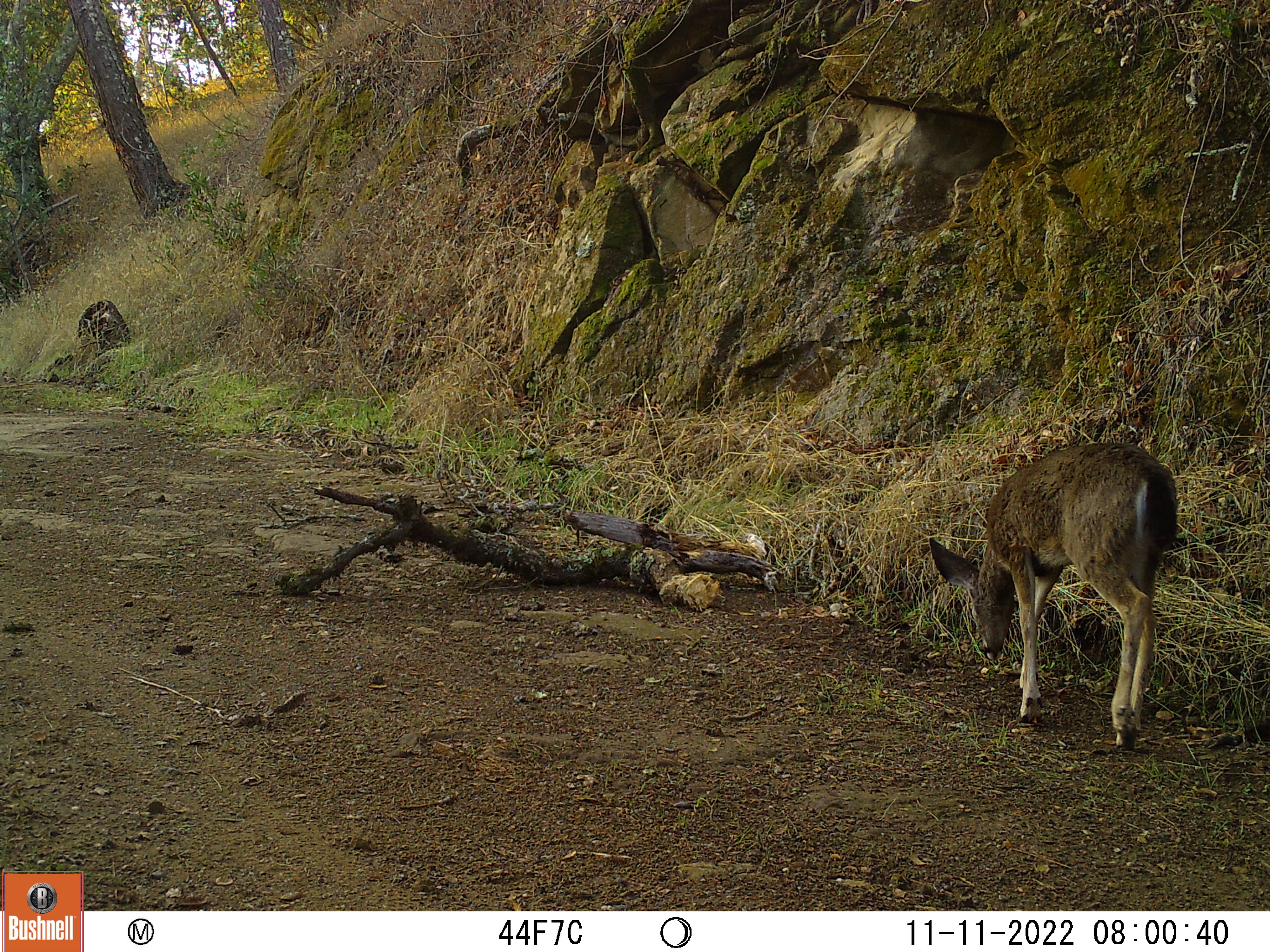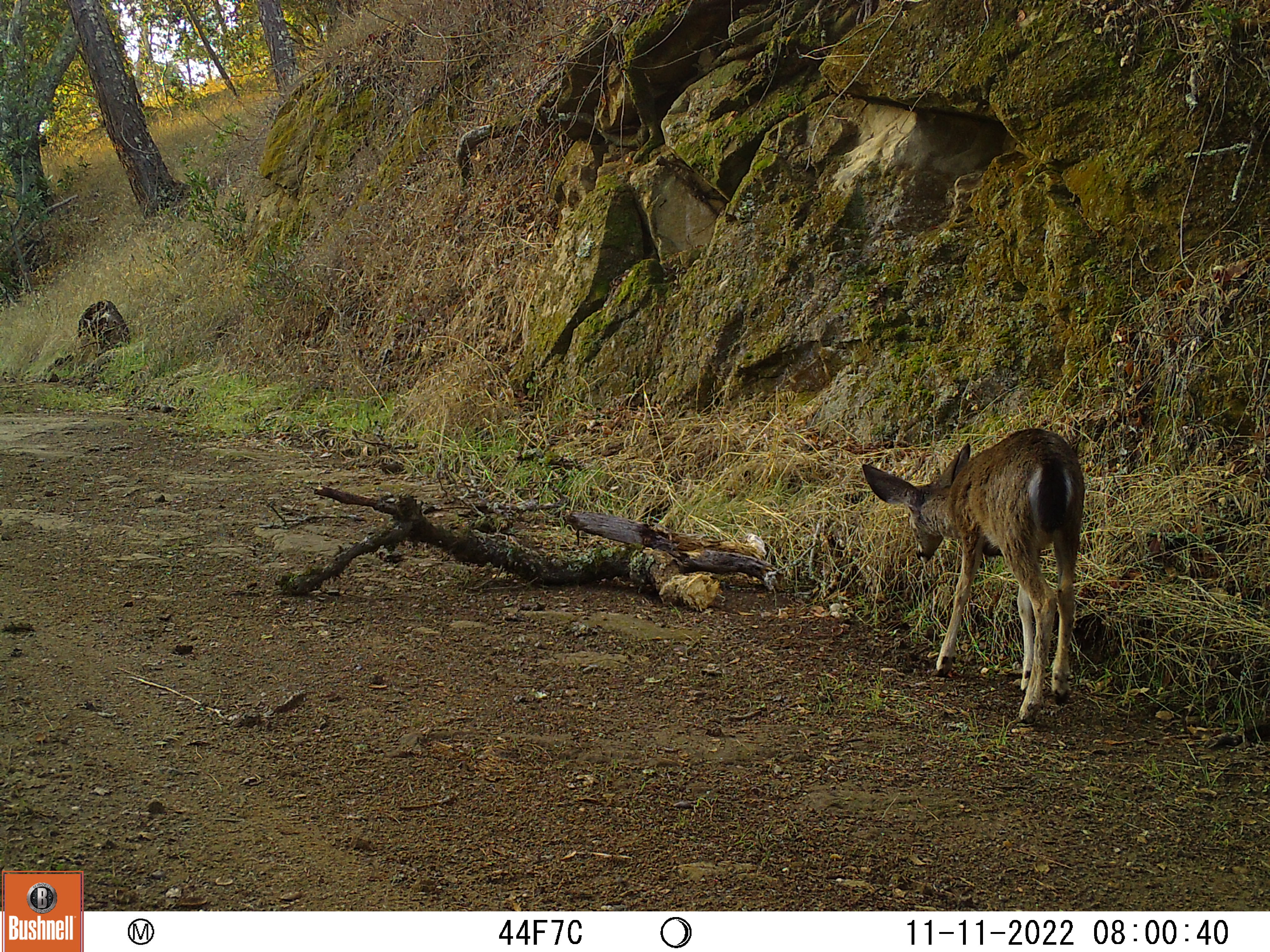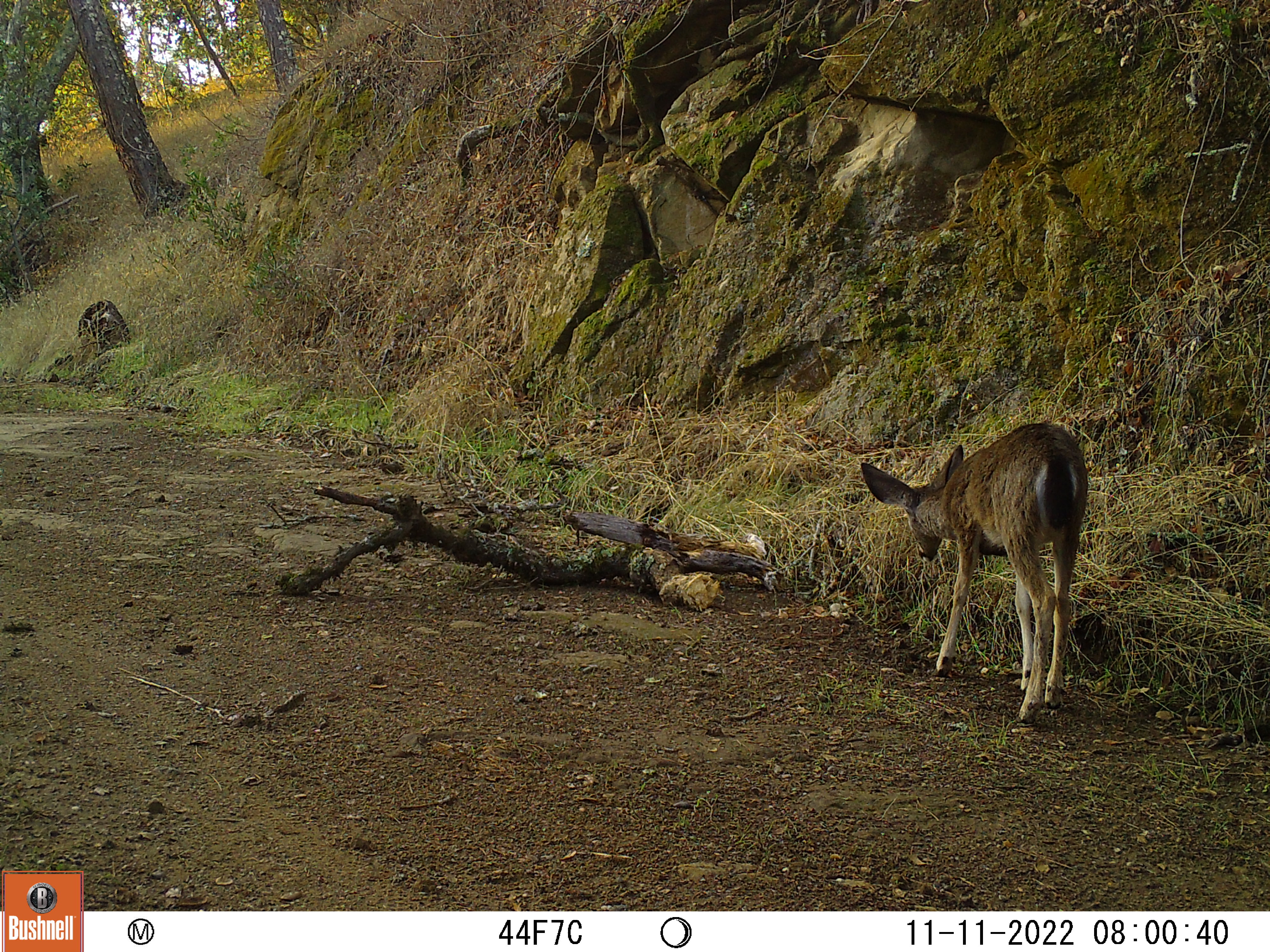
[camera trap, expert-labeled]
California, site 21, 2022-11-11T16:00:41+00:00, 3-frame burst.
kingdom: Animalia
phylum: Chordata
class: Mammalia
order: Artiodactyla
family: Cervidae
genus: Odocoileus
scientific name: Odocoileus hemionus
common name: mule deer